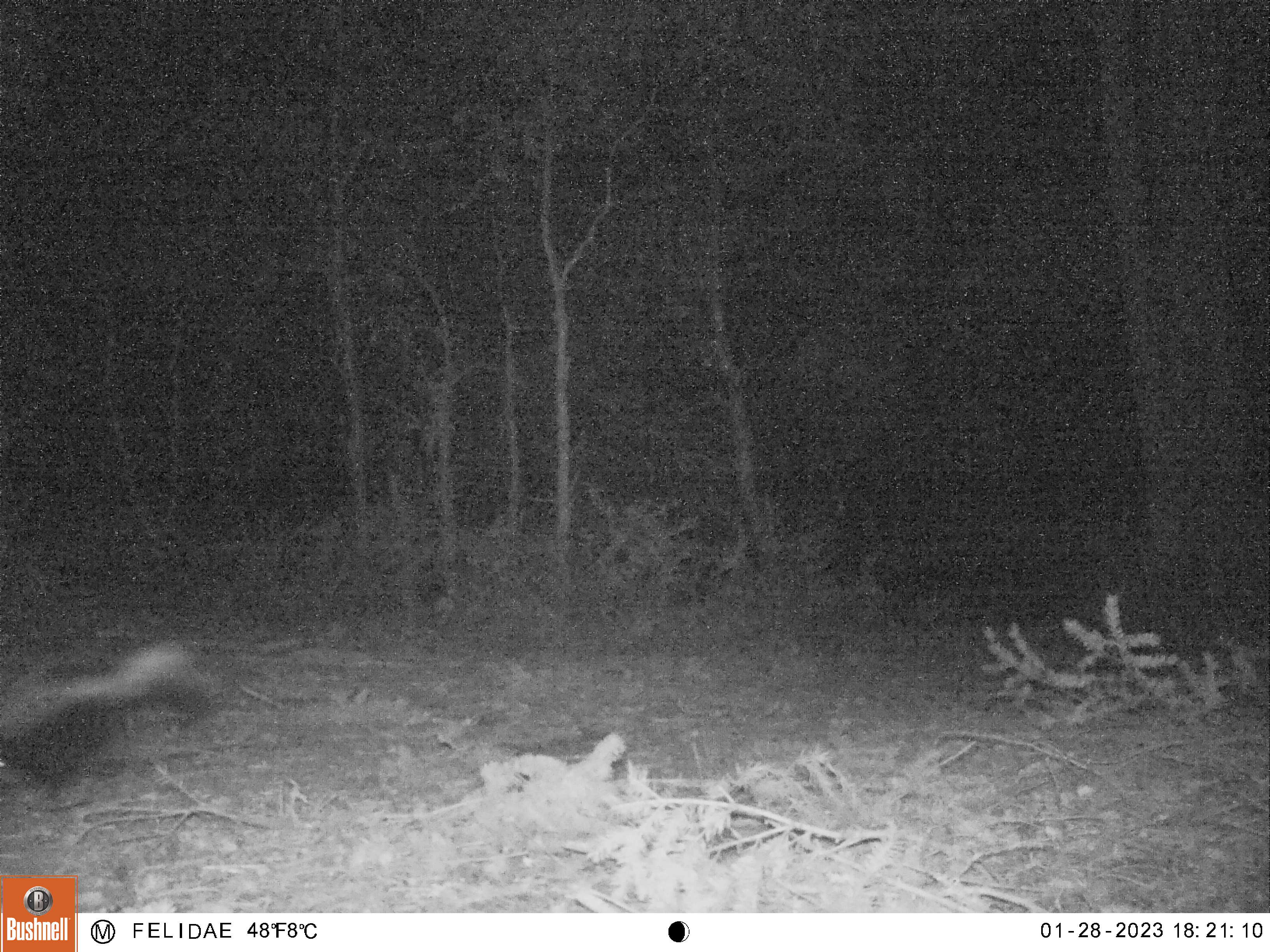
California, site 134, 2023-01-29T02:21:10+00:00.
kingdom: Animalia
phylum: Chordata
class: Mammalia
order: Carnivora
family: Mephitidae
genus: Mephitis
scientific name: Mephitis mephitis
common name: striped skunk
Striped skunk (Mephitis mephitis).